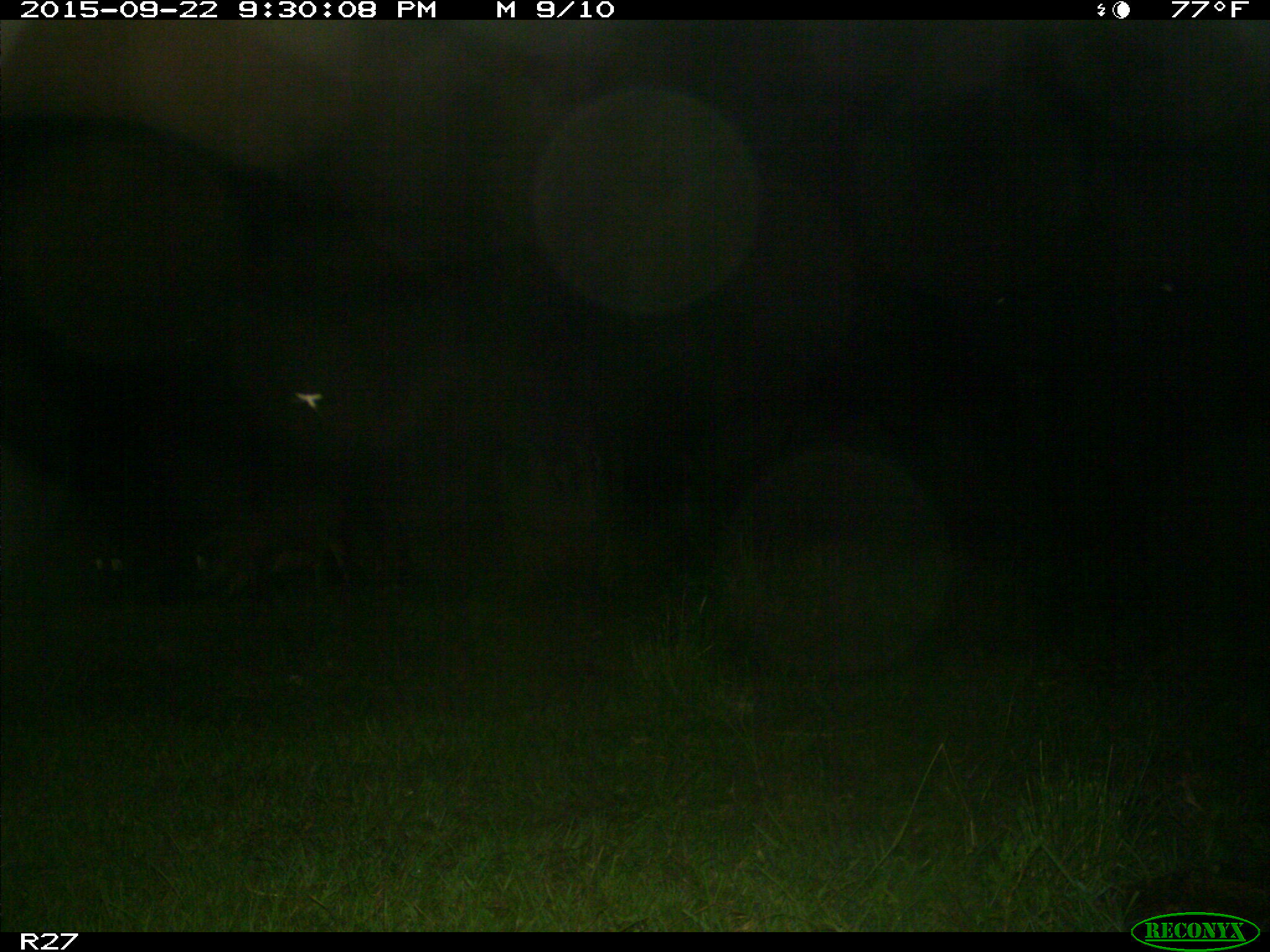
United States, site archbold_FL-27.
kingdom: Animalia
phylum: Chordata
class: Mammalia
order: Artiodactyla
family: Suidae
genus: Sus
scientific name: Sus scrofa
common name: wild boar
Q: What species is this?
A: Sus scrofa (wild boar).